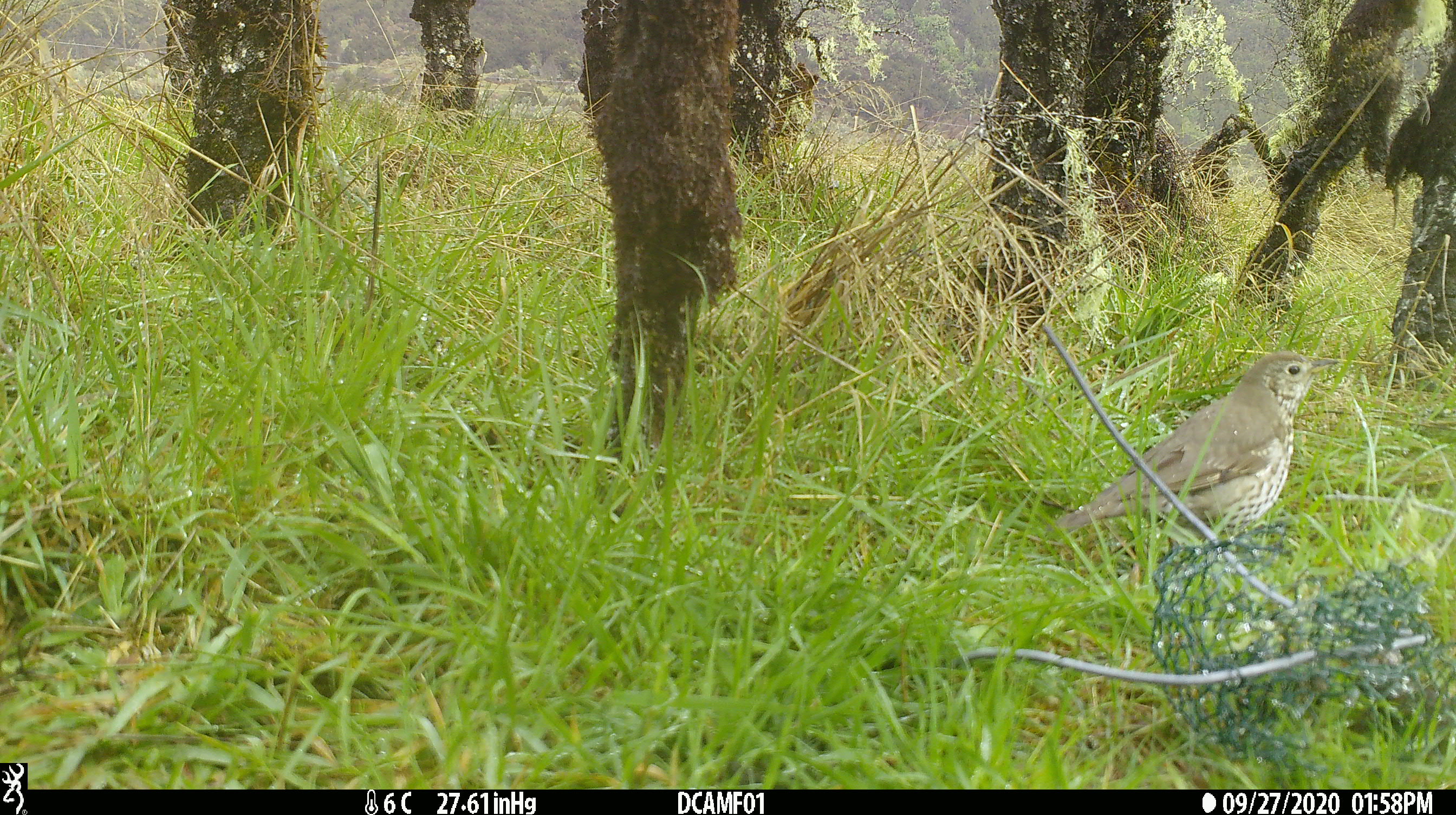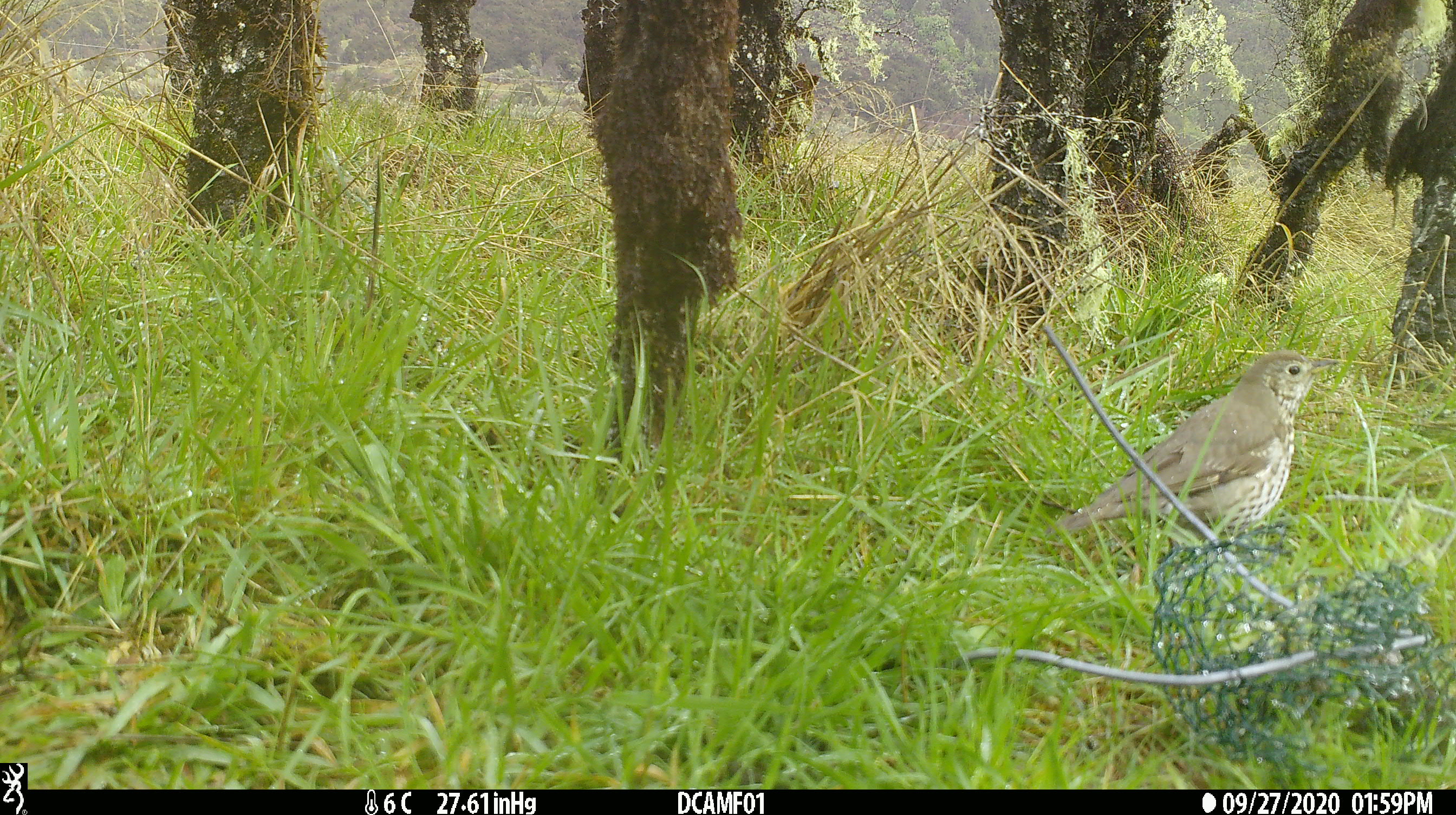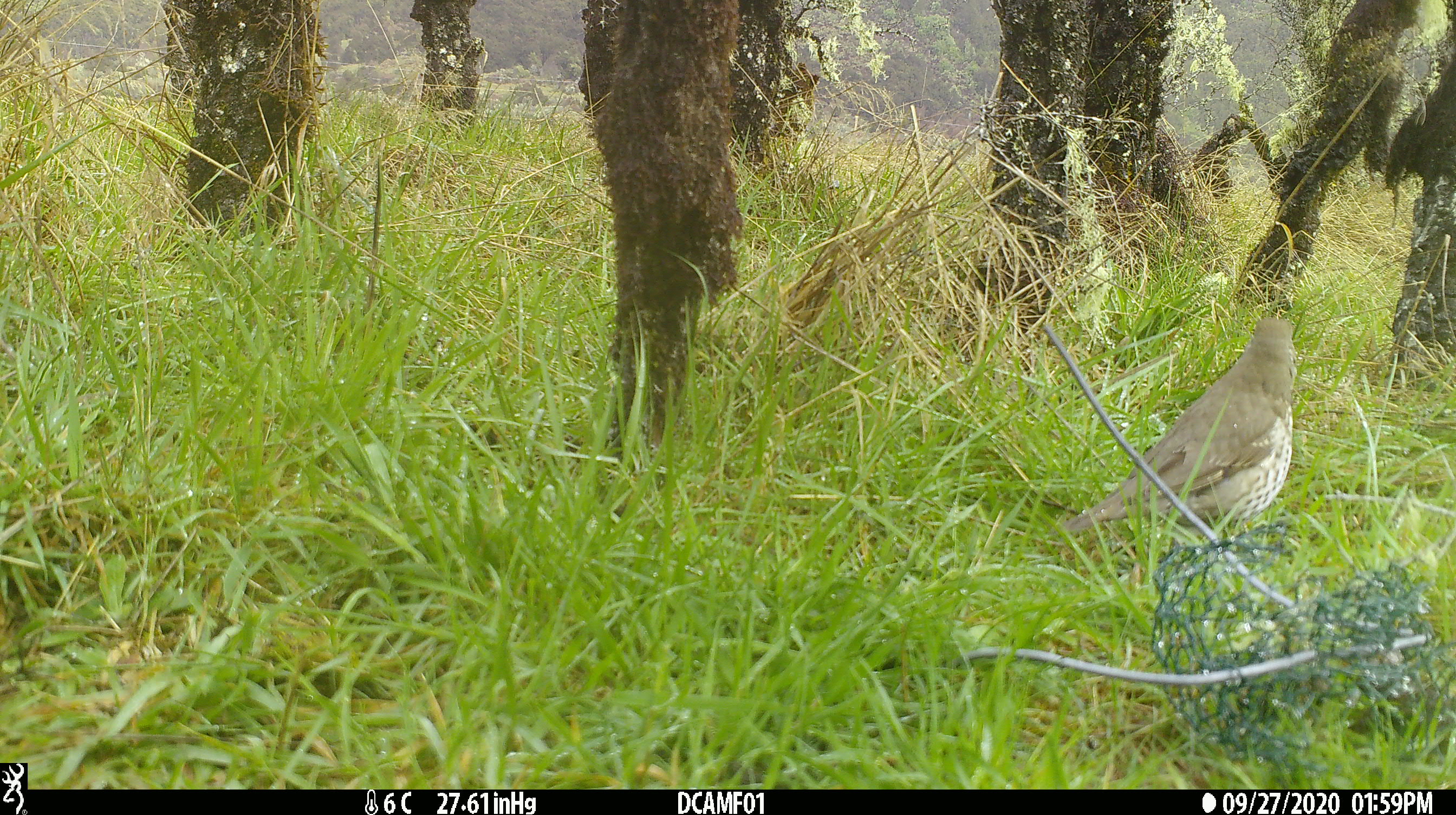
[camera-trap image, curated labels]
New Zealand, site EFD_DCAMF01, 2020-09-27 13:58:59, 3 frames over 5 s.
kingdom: Animalia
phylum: Chordata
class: Aves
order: Passeriformes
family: Turdidae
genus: Turdus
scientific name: Turdus philomelos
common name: song thrush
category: thrush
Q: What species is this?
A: Thrush (song thrush) (Turdus philomelos).